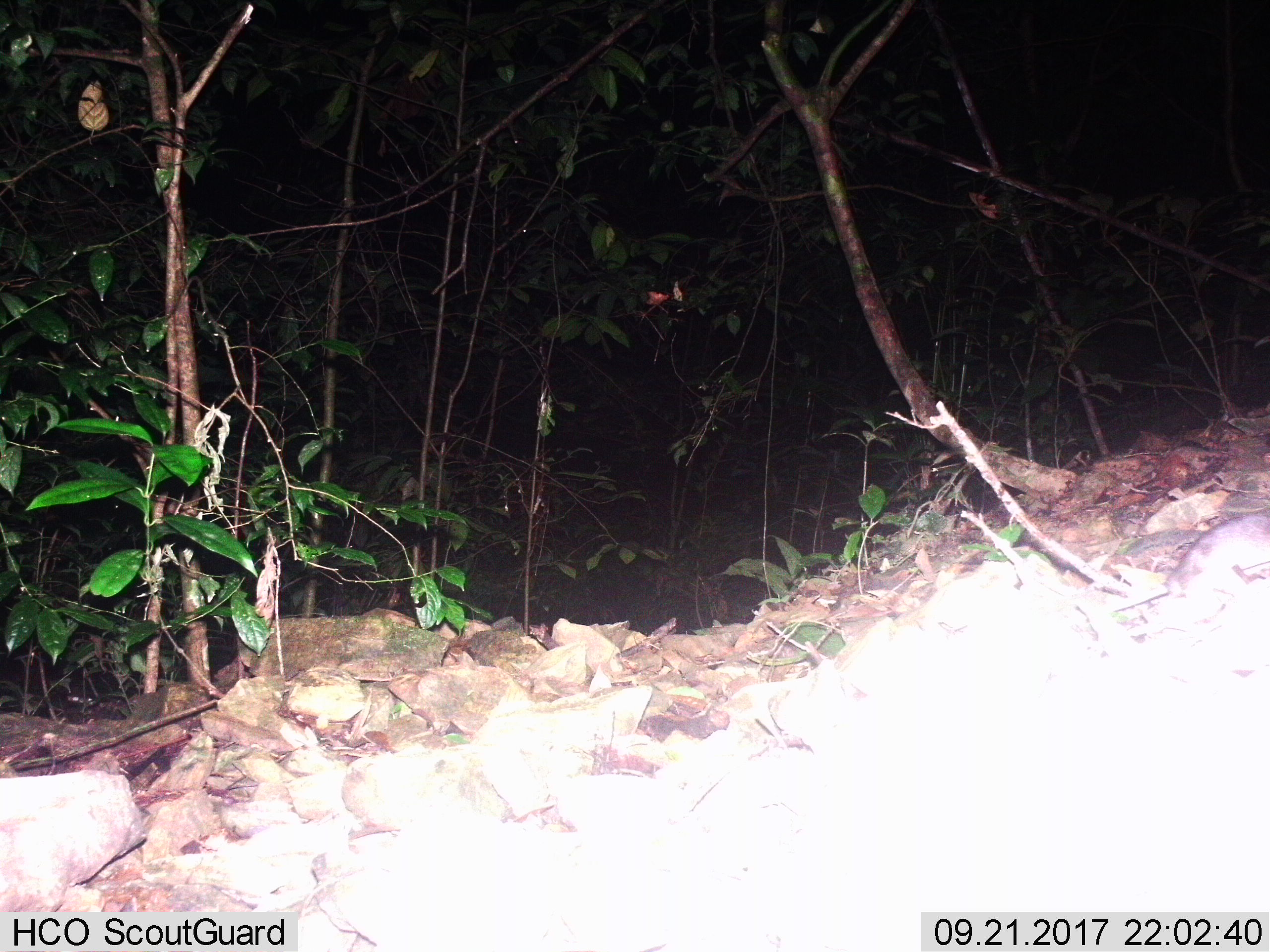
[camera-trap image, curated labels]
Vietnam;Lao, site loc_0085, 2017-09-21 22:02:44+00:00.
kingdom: Animalia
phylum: Chordata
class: Mammalia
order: Rodentia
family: Muridae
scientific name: Muridae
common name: old-world mice and rats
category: unidentified murid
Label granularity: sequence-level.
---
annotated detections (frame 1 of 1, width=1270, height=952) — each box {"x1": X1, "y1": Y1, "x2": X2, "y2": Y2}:
unidentified murid: {"x1": 1165, "y1": 513, "x2": 1270, "y2": 596}